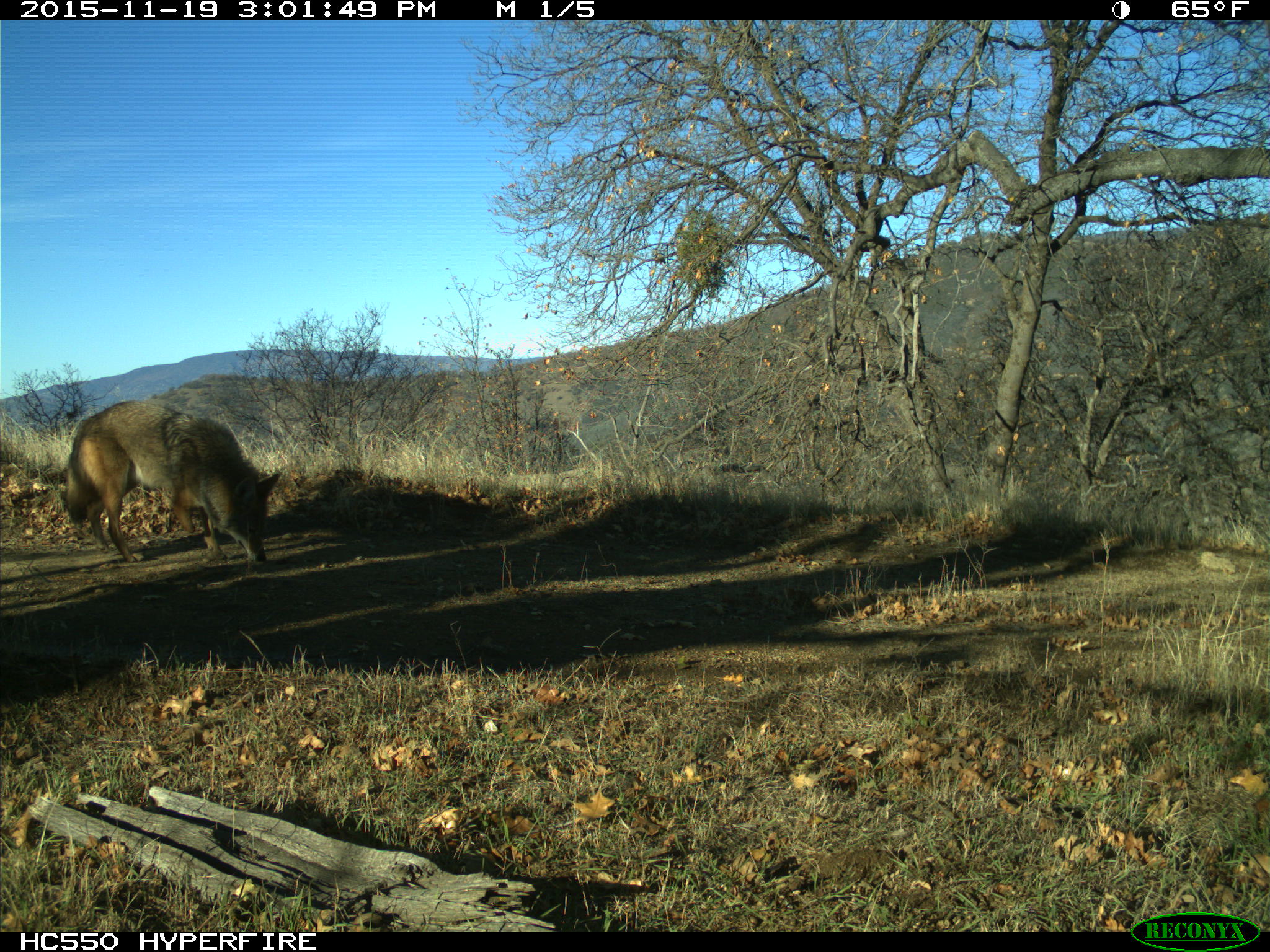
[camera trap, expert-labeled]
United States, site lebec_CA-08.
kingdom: Animalia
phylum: Chordata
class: Mammalia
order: Carnivora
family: Canidae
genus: Canis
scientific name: Canis latrans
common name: coyote